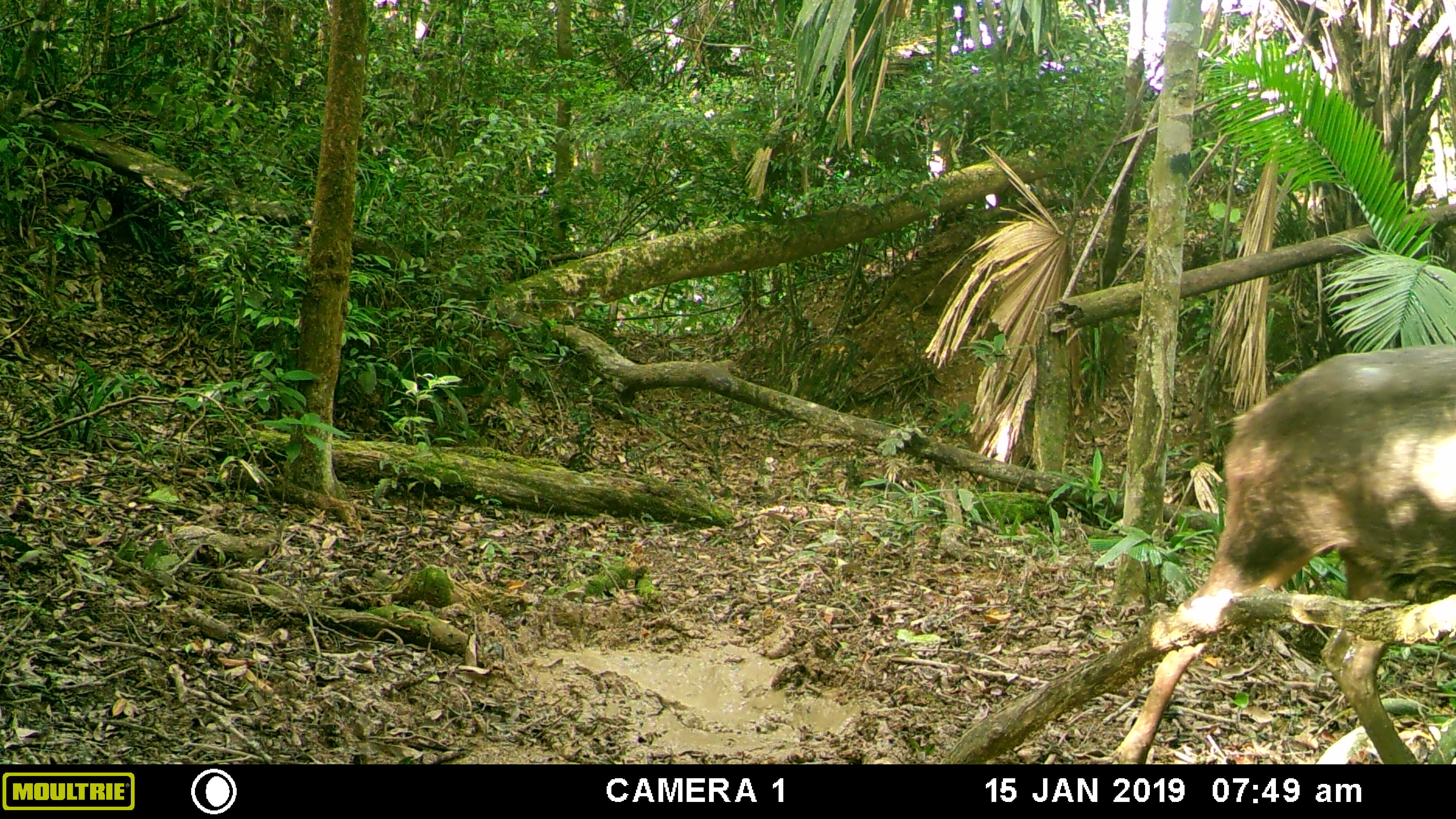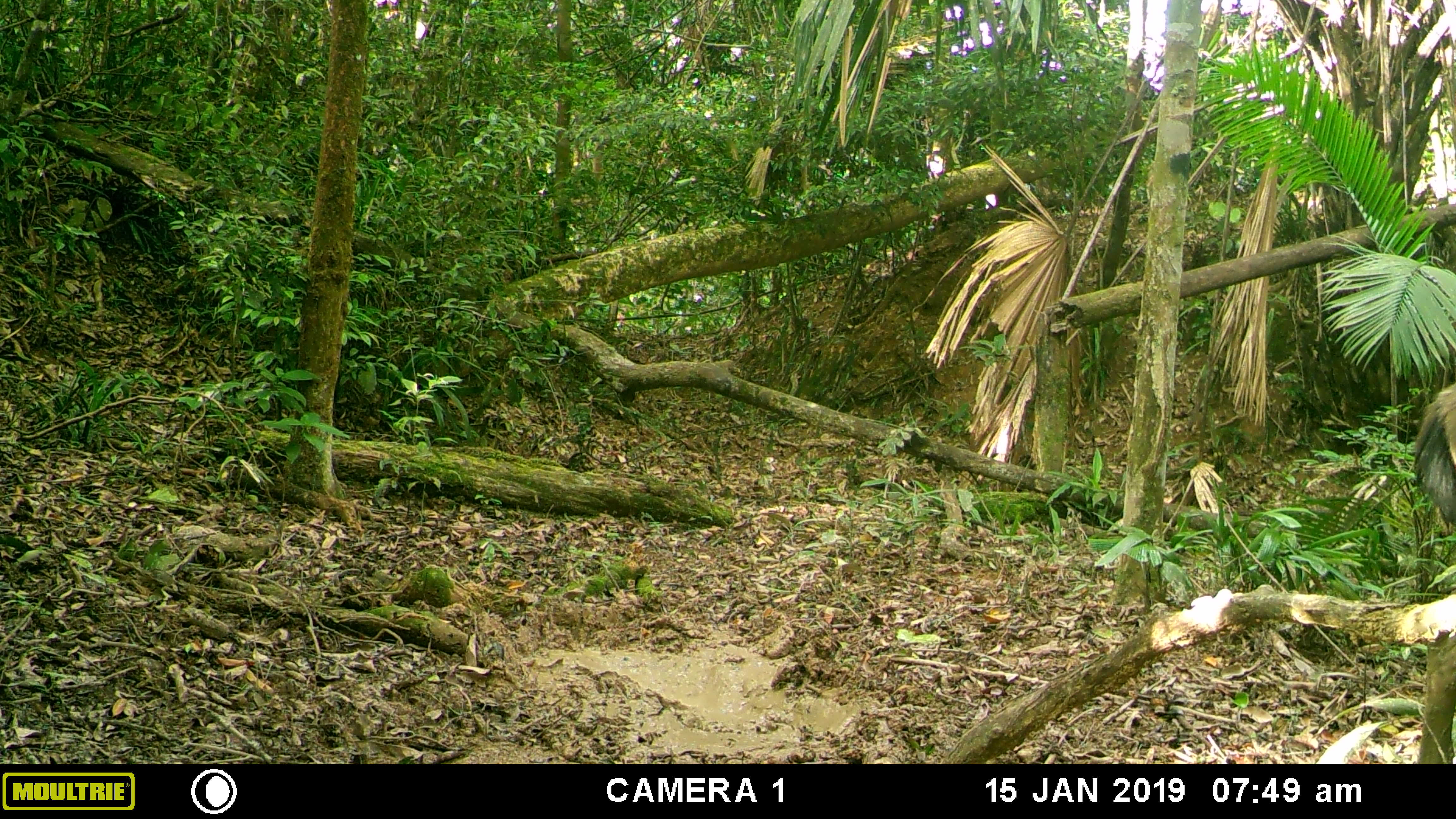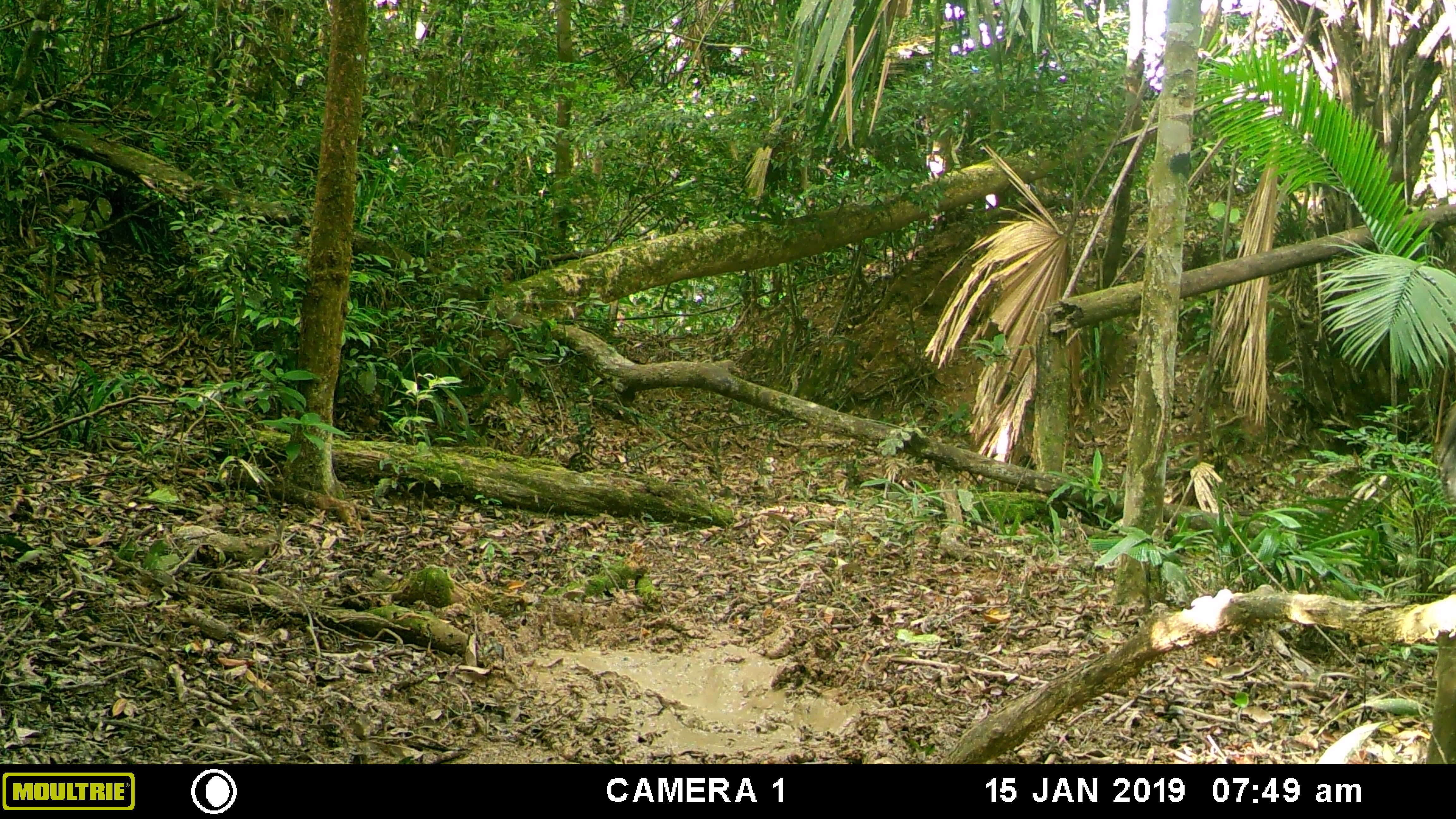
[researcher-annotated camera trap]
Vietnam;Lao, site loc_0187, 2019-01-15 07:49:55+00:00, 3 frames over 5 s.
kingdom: Animalia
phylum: Chordata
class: Mammalia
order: Artiodactyla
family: Cervidae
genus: Rusa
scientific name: Rusa unicolor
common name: sambar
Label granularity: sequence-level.